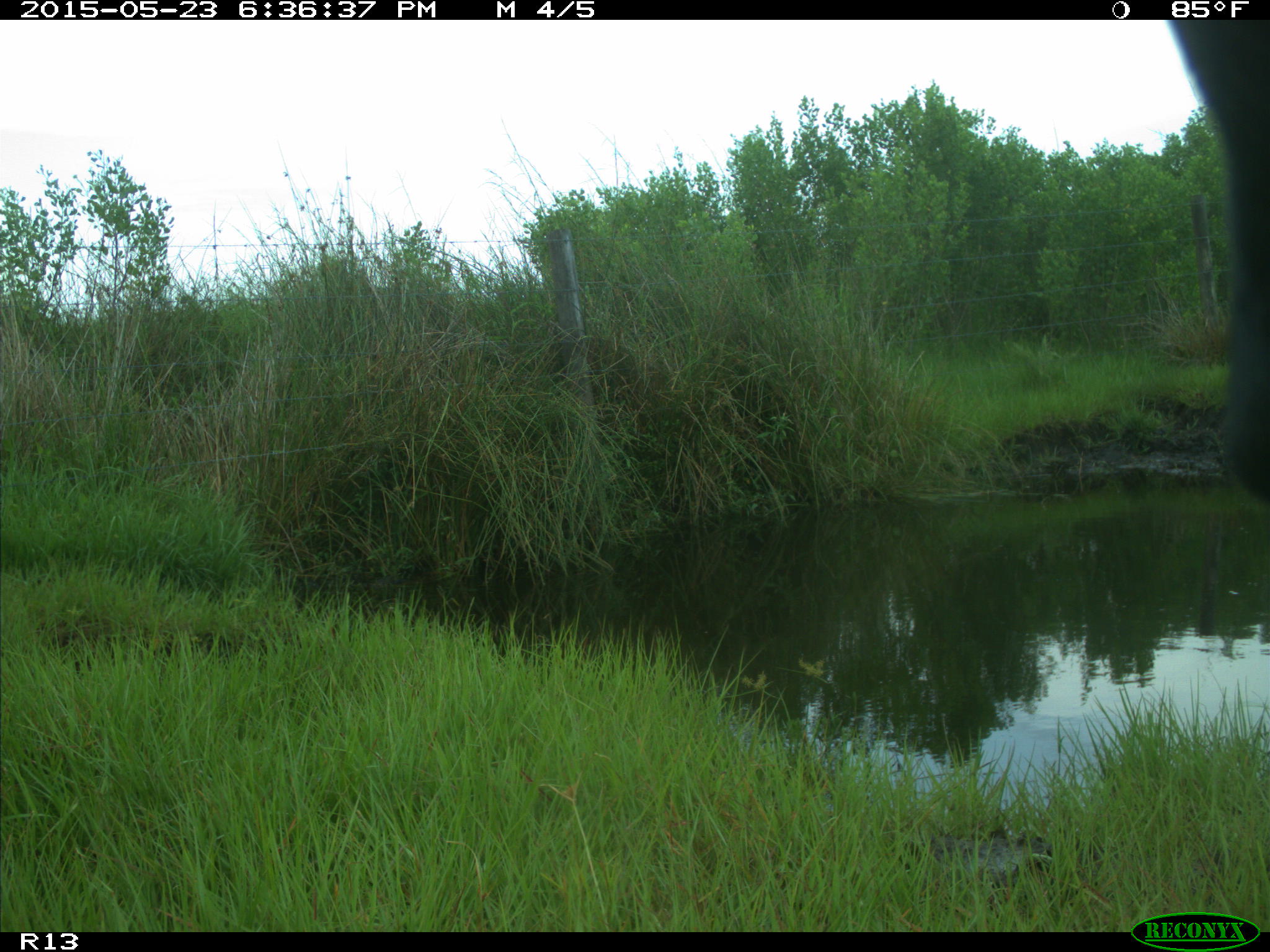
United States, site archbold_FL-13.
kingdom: Animalia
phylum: Chordata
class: Mammalia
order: Artiodactyla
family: Bovidae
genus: Bos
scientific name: Bos taurus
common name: domestic cow